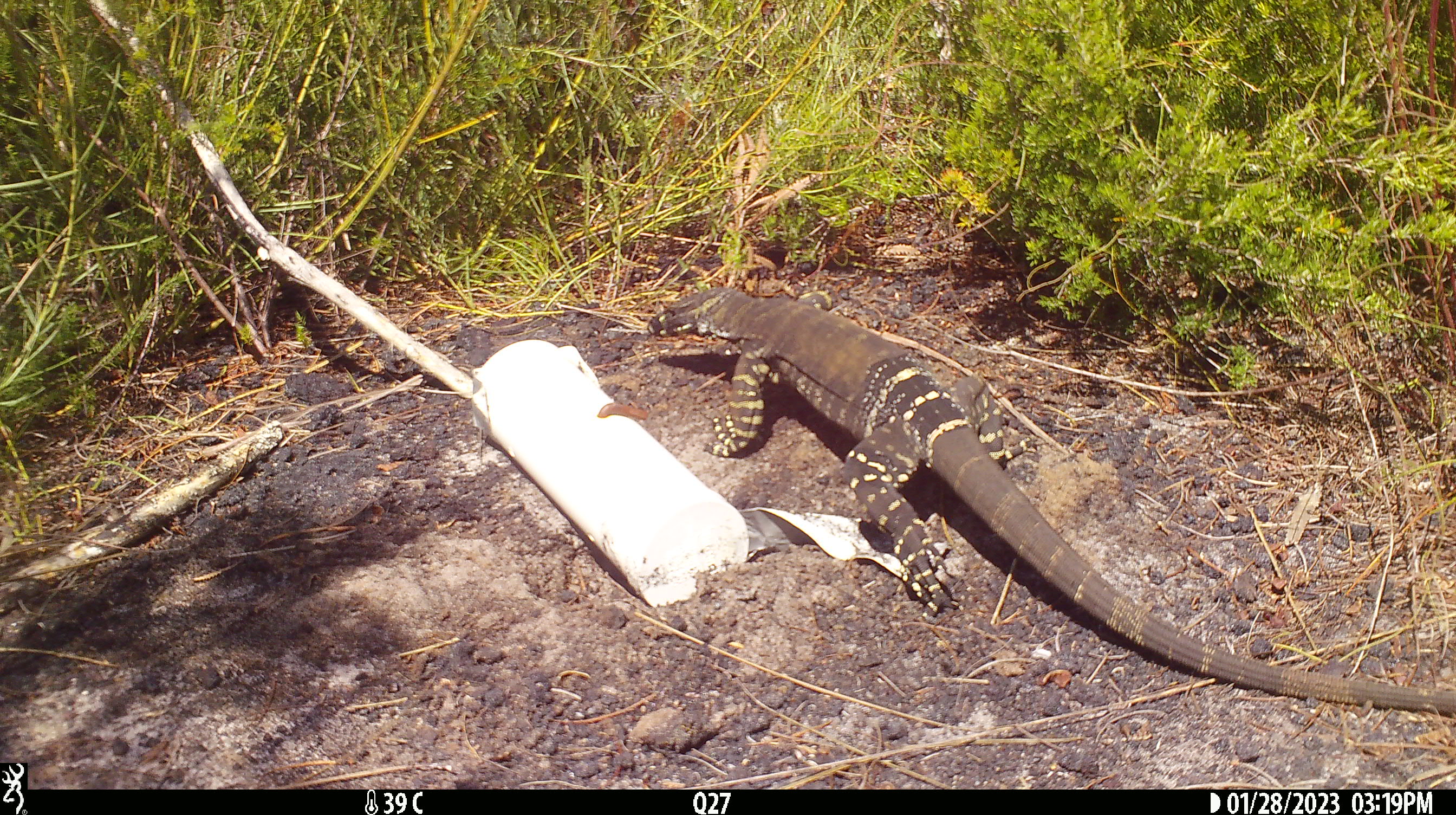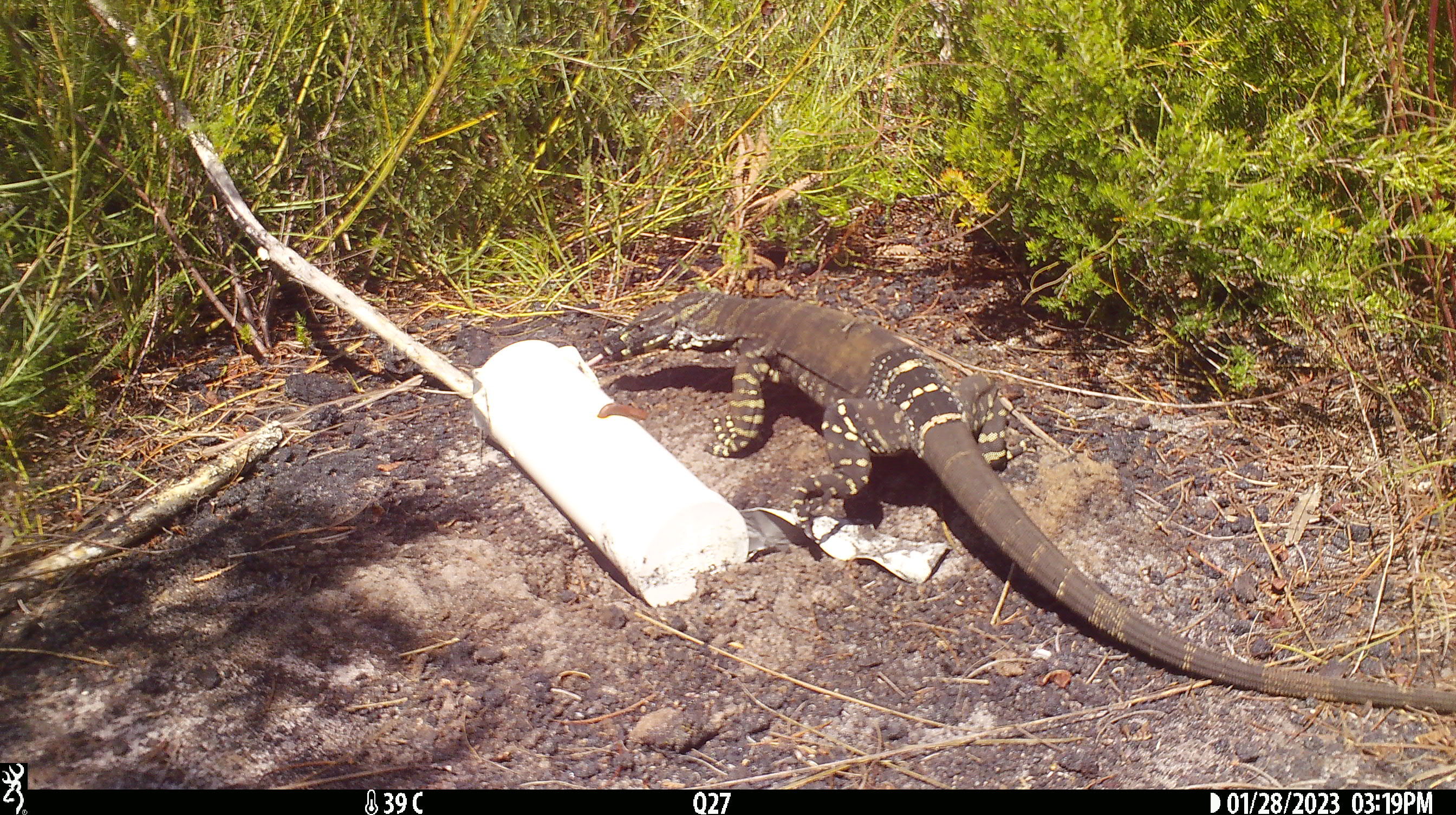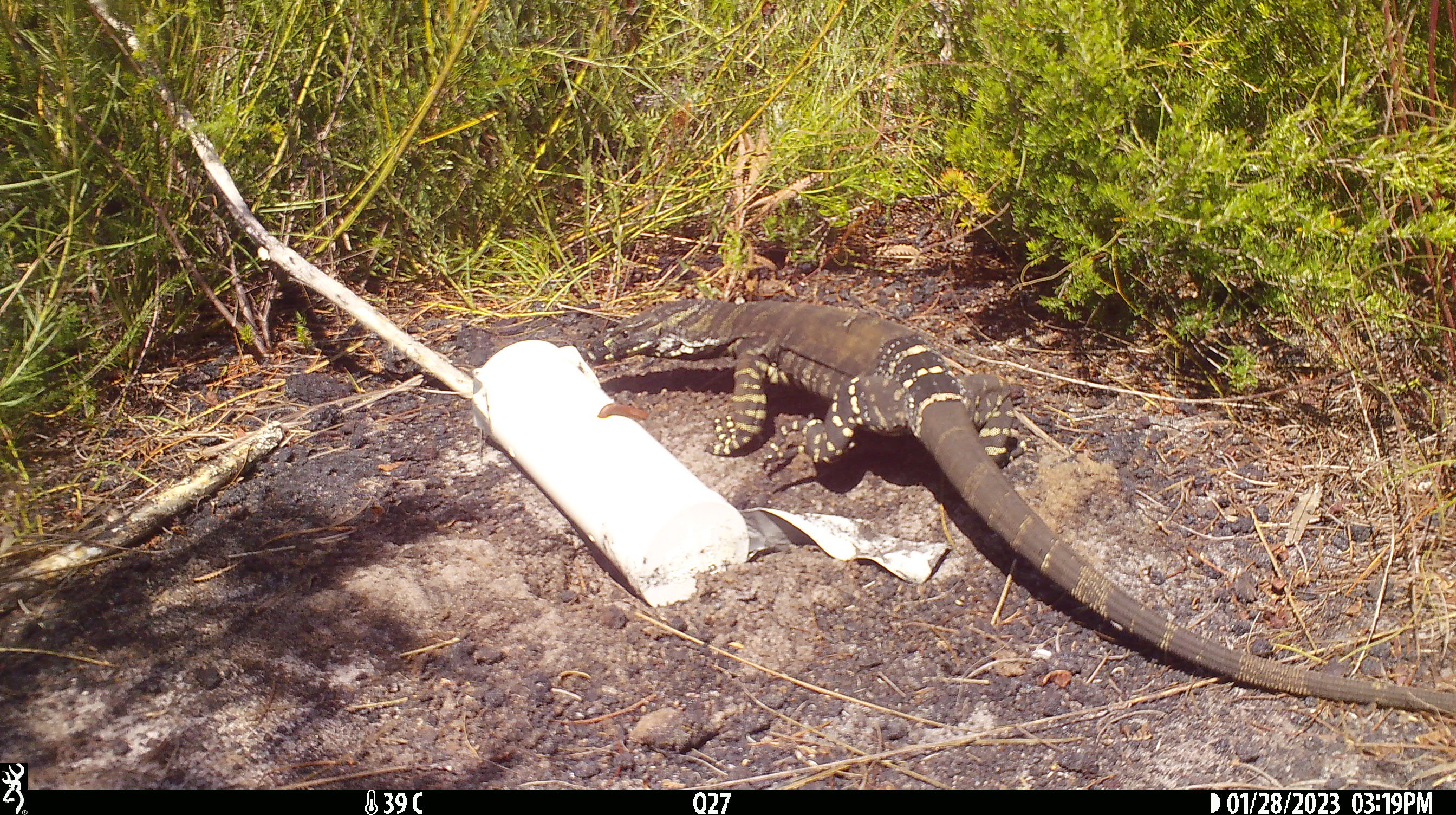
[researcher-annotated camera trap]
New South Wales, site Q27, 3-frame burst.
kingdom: Animalia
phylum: Chordata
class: Reptilia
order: Squamata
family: Varanidae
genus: Varanus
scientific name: Varanus varius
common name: lace monitor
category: goanna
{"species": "goanna (lace monitor) (Varanus varius)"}